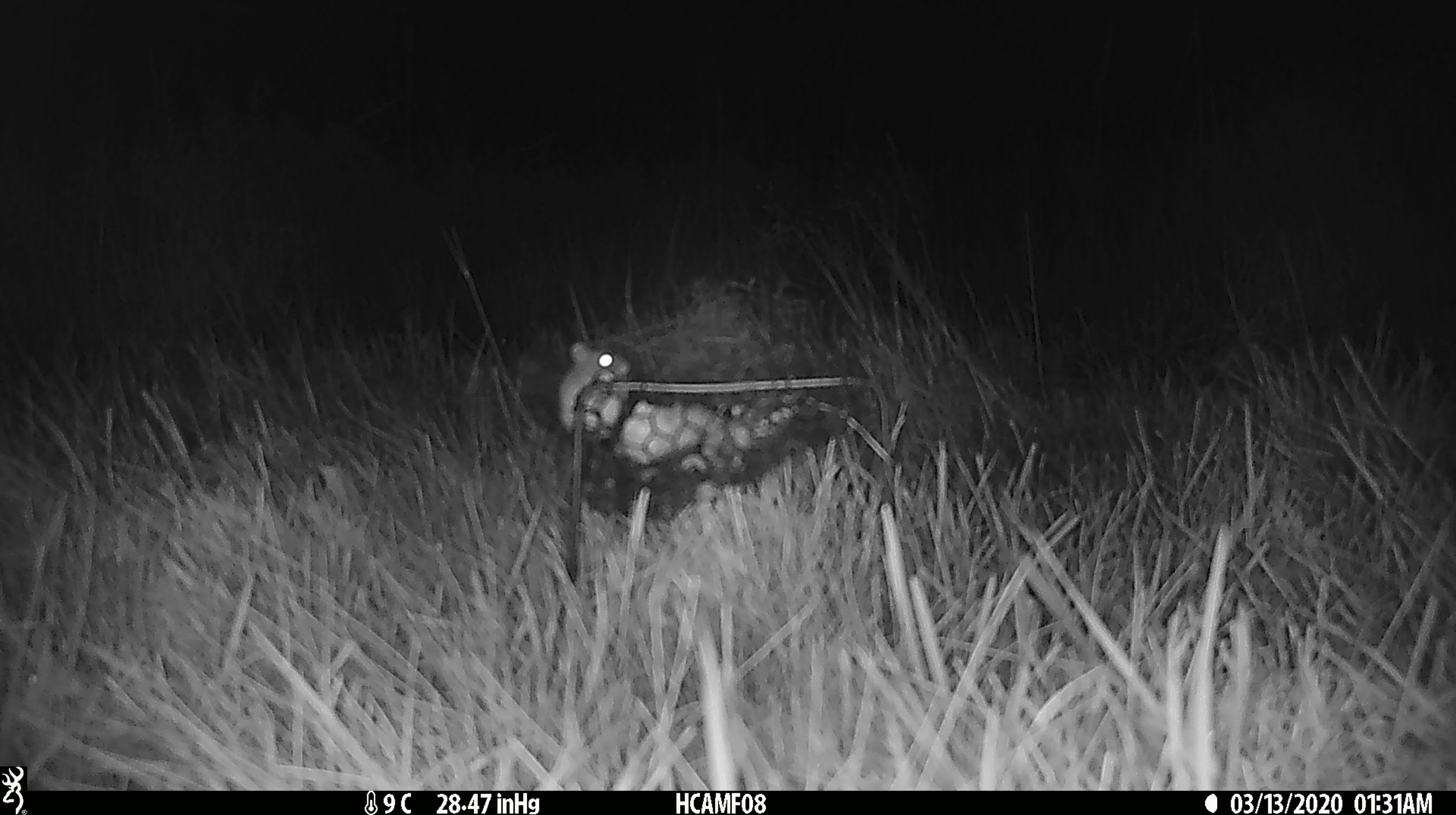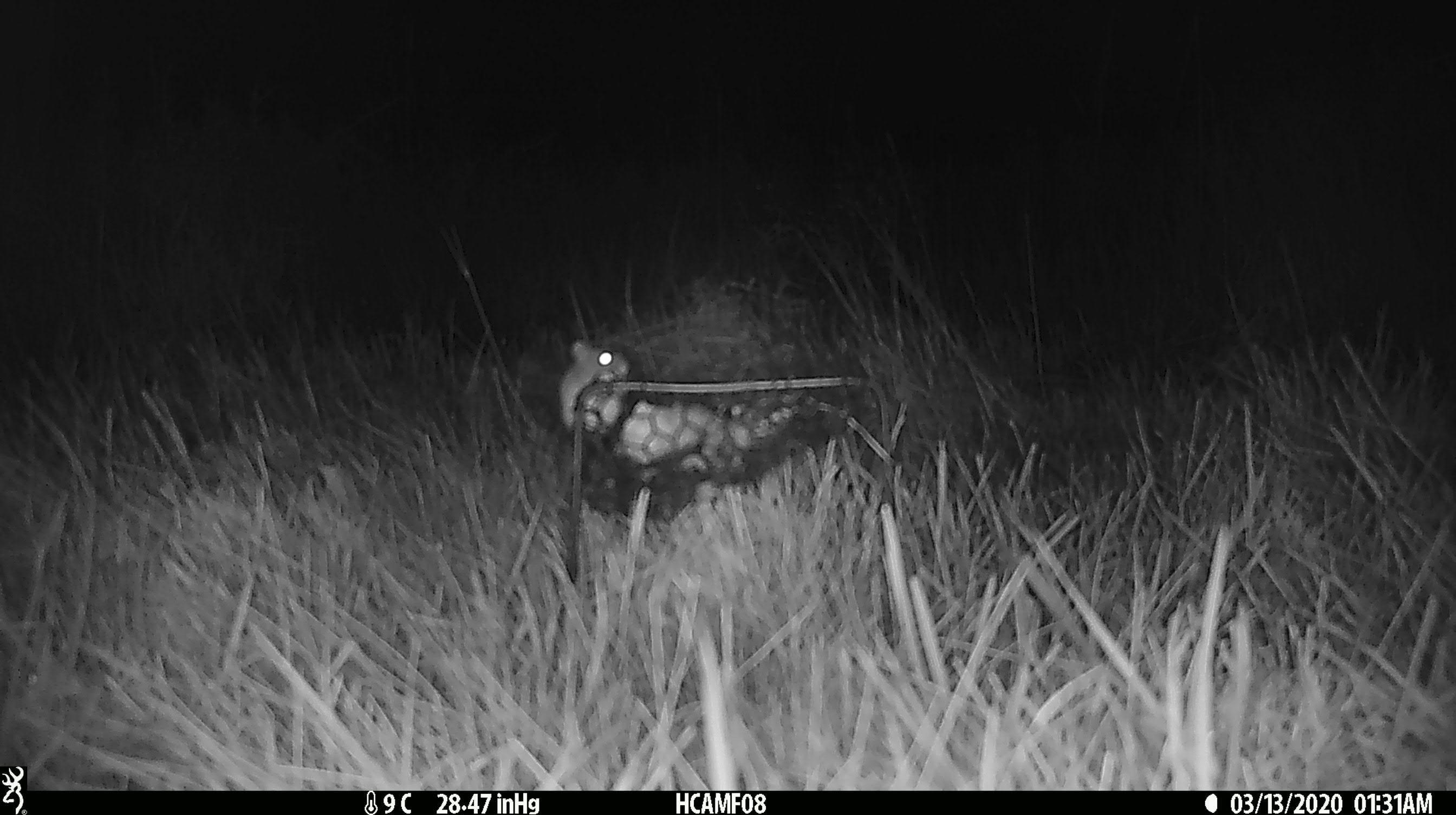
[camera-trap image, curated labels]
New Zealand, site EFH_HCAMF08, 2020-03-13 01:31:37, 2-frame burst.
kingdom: Animalia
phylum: Chordata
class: Mammalia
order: Rodentia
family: Muridae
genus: Mus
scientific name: Mus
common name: mouse